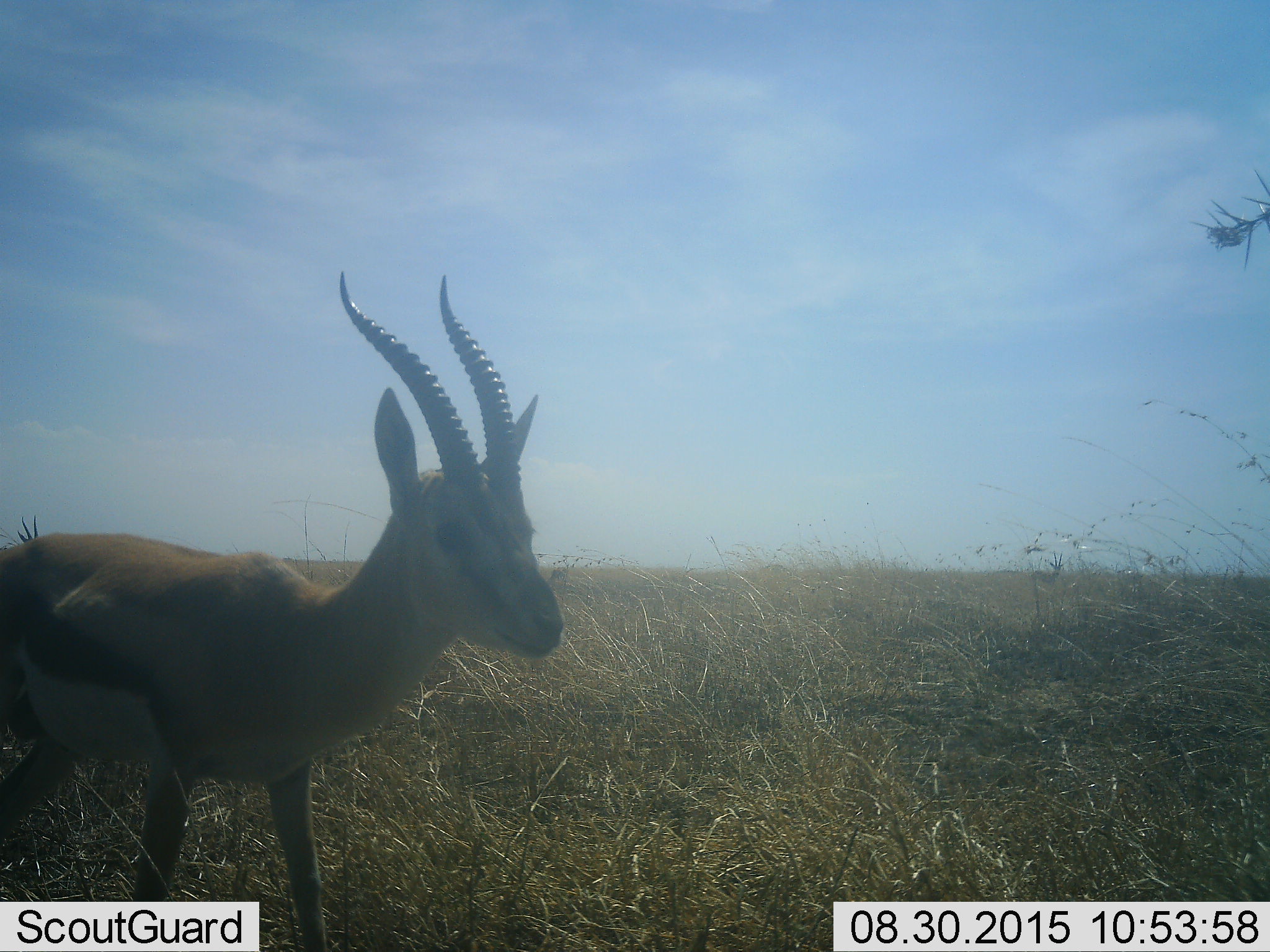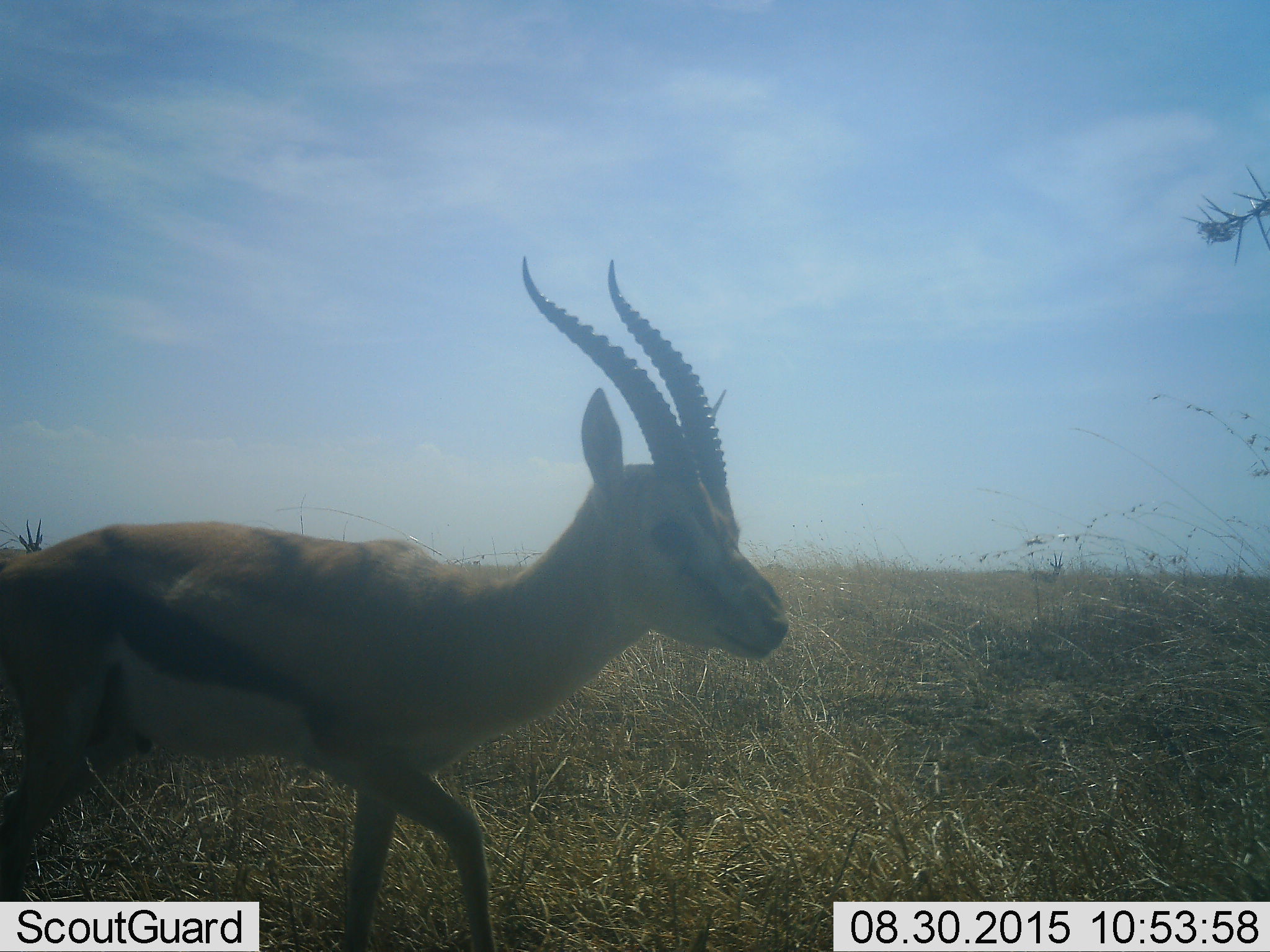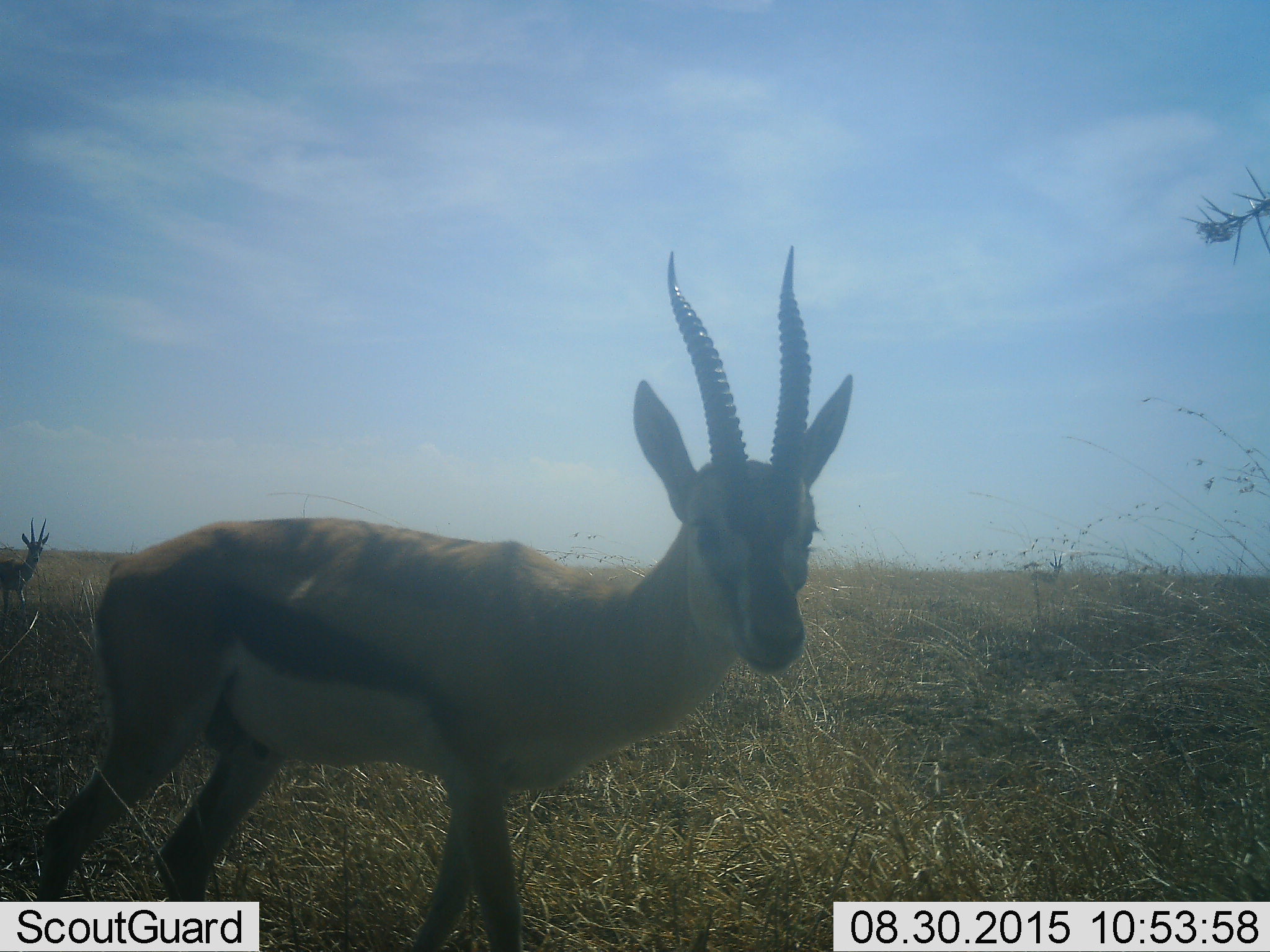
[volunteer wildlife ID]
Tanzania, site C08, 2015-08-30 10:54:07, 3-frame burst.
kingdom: Animalia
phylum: Chordata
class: Mammalia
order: Artiodactyla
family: Bovidae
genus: Eudorcas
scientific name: Eudorcas thomsonii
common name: thomson's gazelle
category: gazellethomsons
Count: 1.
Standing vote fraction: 38%.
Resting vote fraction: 0%.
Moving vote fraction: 75%.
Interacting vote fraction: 0%.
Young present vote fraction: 0%.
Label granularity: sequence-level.